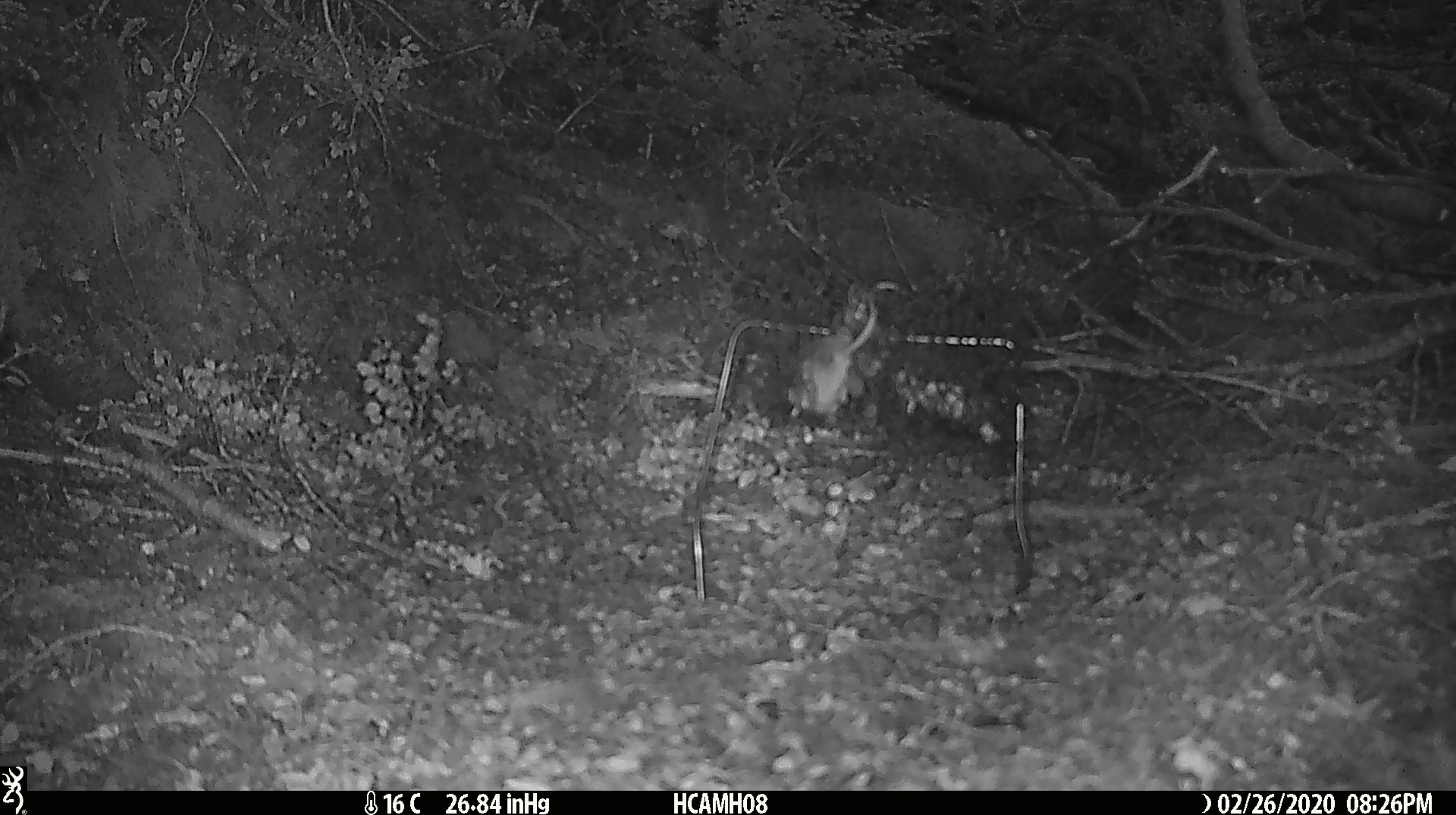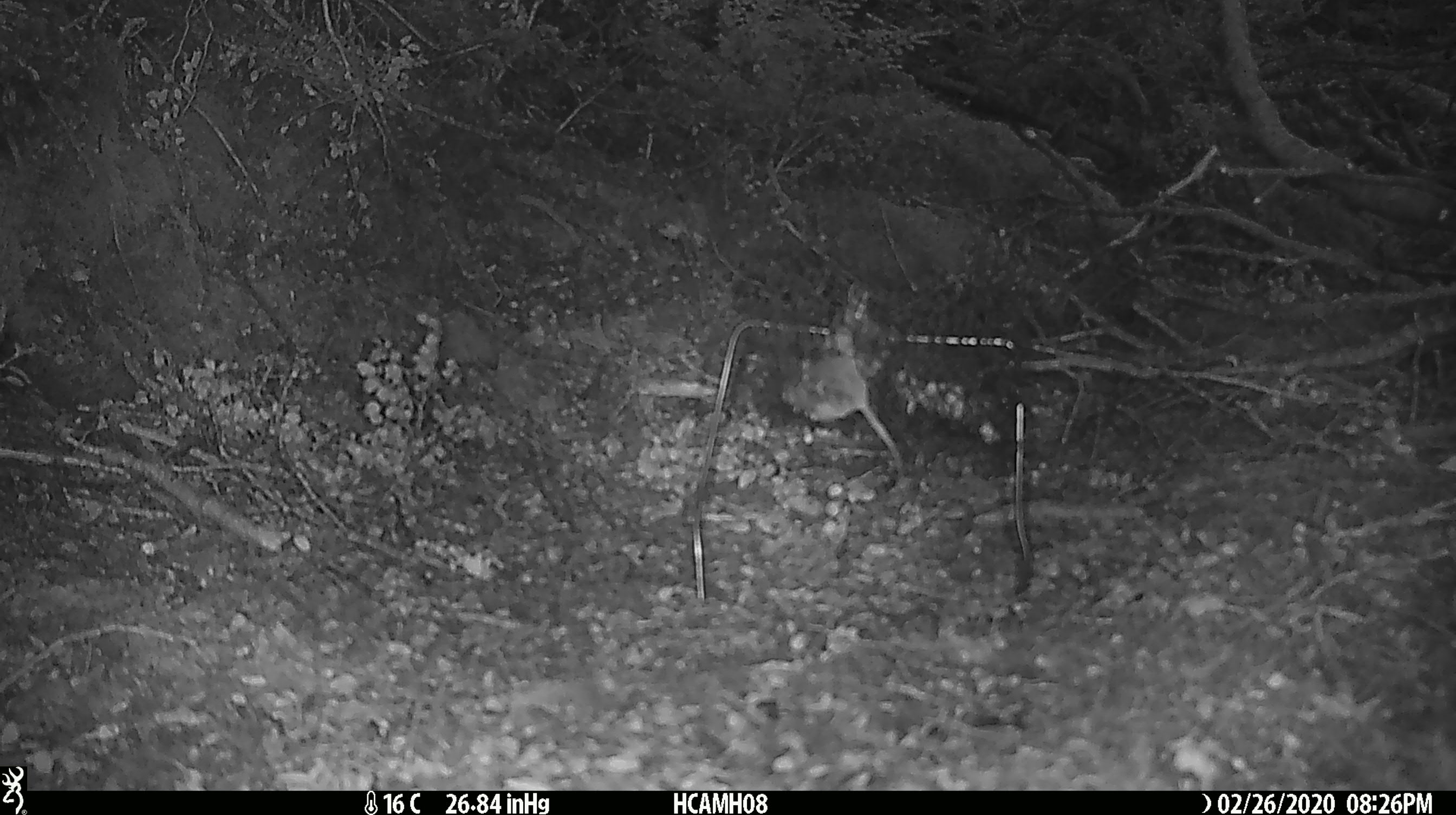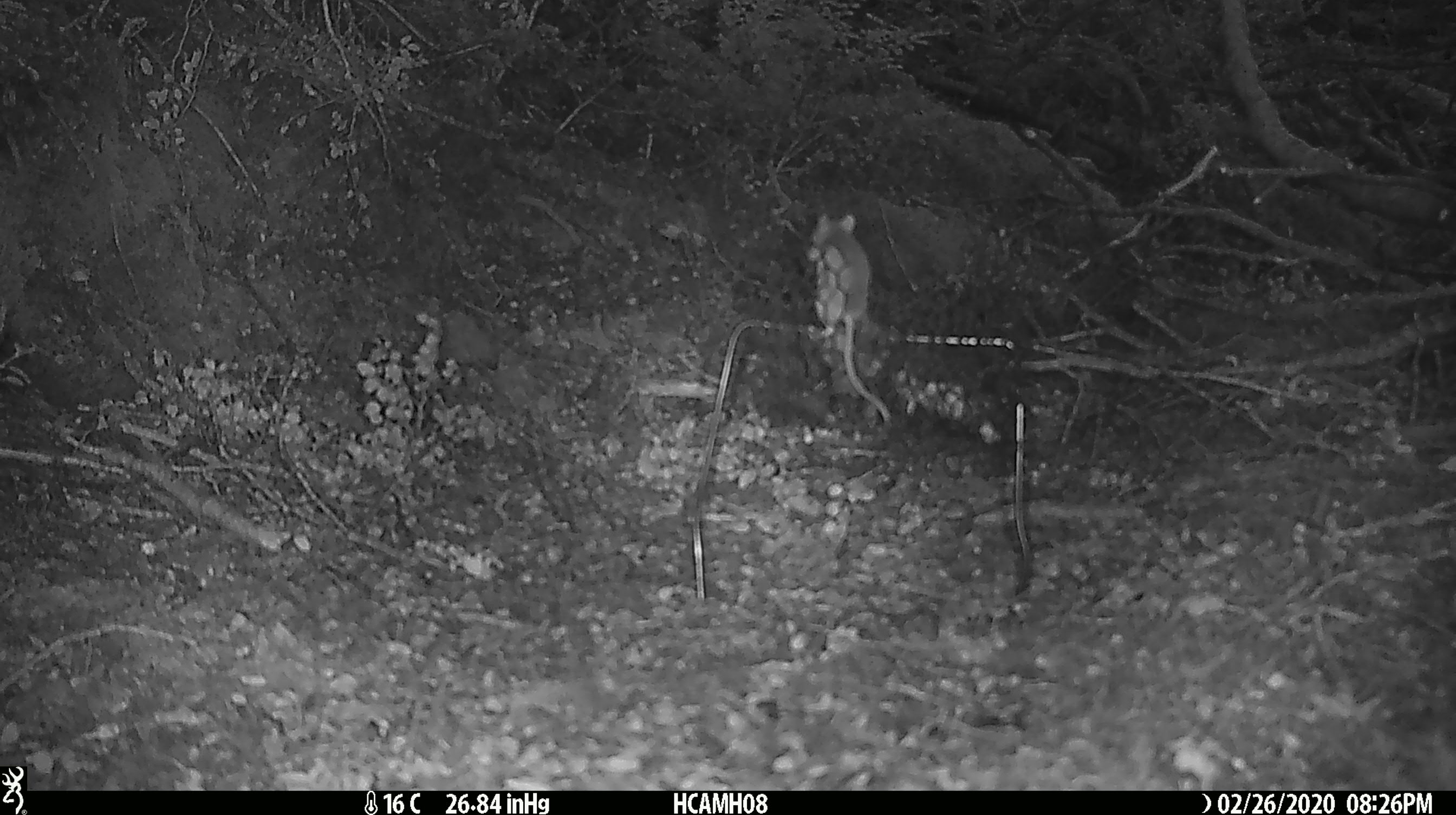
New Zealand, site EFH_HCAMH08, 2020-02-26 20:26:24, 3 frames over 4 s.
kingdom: Animalia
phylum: Chordata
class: Mammalia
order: Rodentia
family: Muridae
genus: Mus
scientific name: Mus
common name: mouse